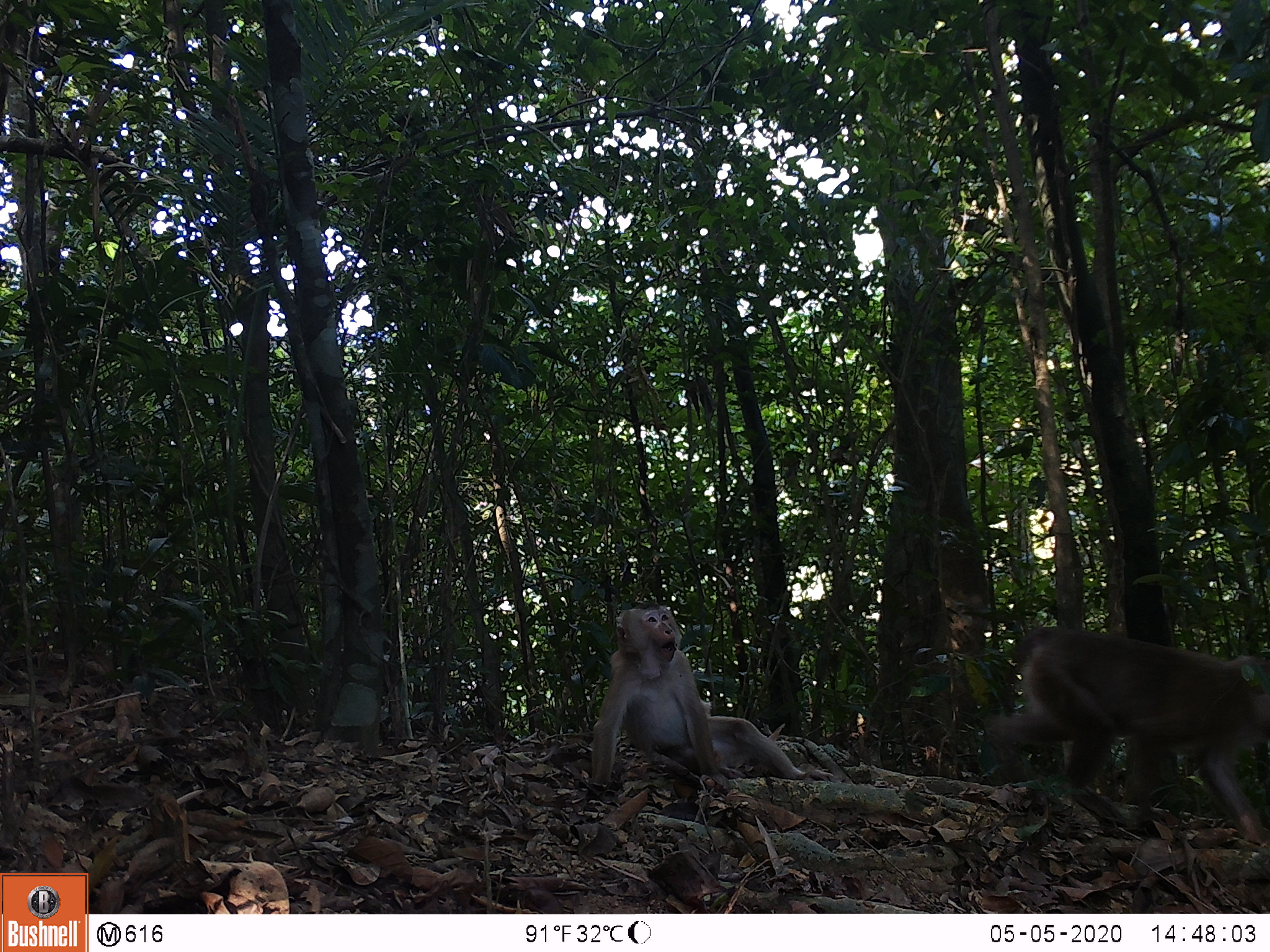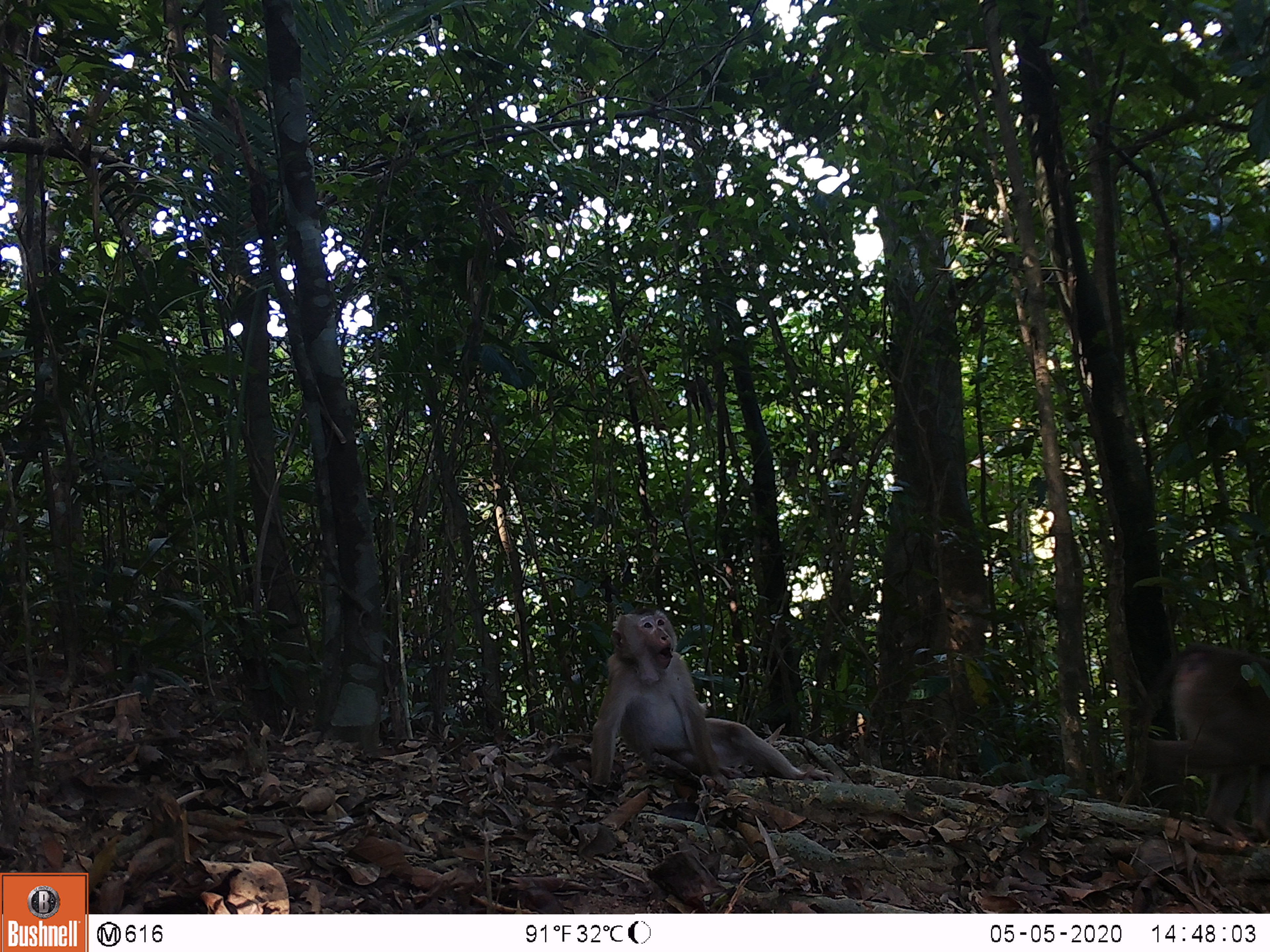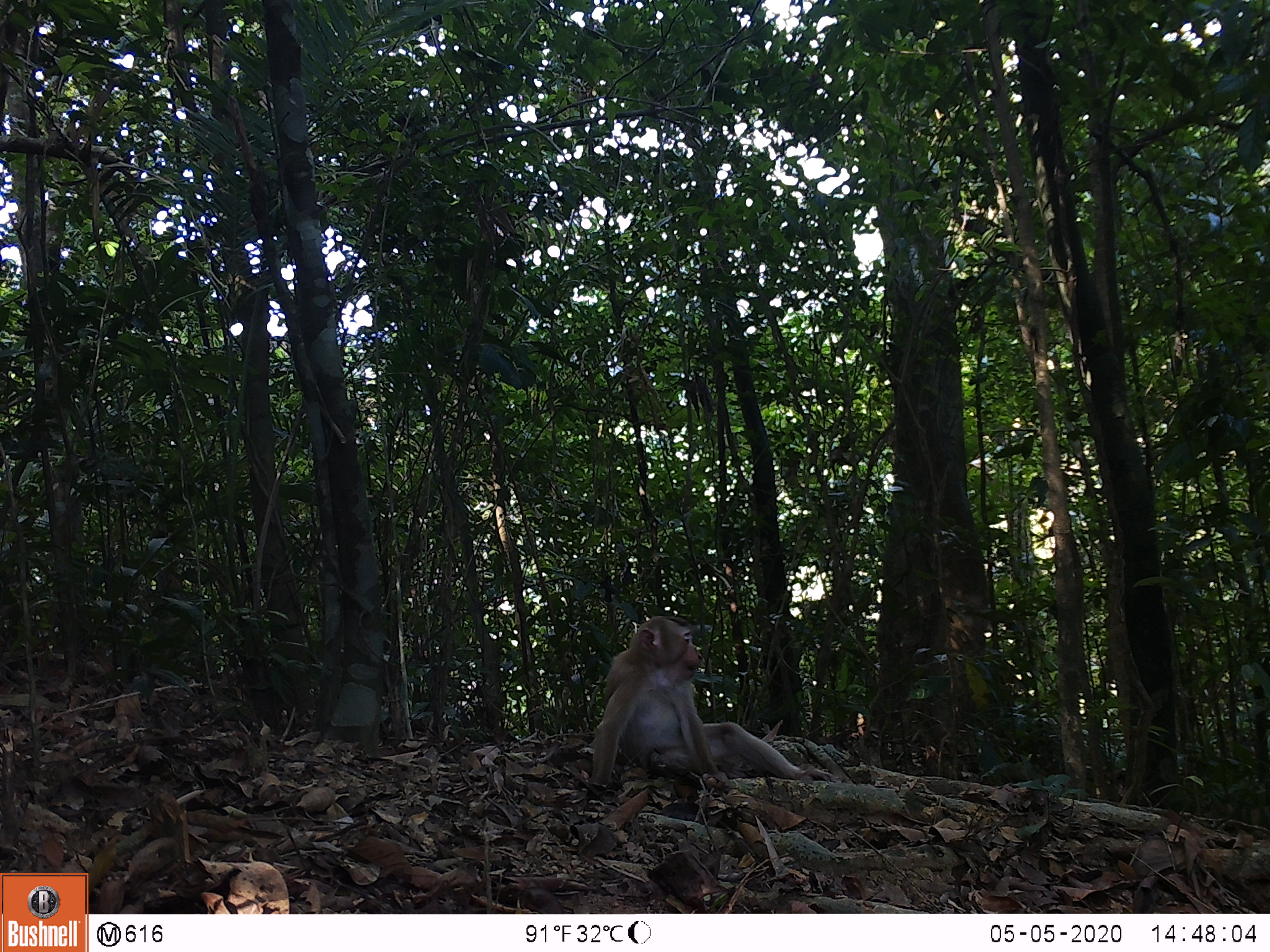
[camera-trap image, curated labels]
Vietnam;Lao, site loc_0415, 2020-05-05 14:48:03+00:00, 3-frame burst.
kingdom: Animalia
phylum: Chordata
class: Mammalia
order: Primates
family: Cercopithecidae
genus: Macaca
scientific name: Macaca nemestrina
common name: pig-tailed macaque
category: pig tailed macaque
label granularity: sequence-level